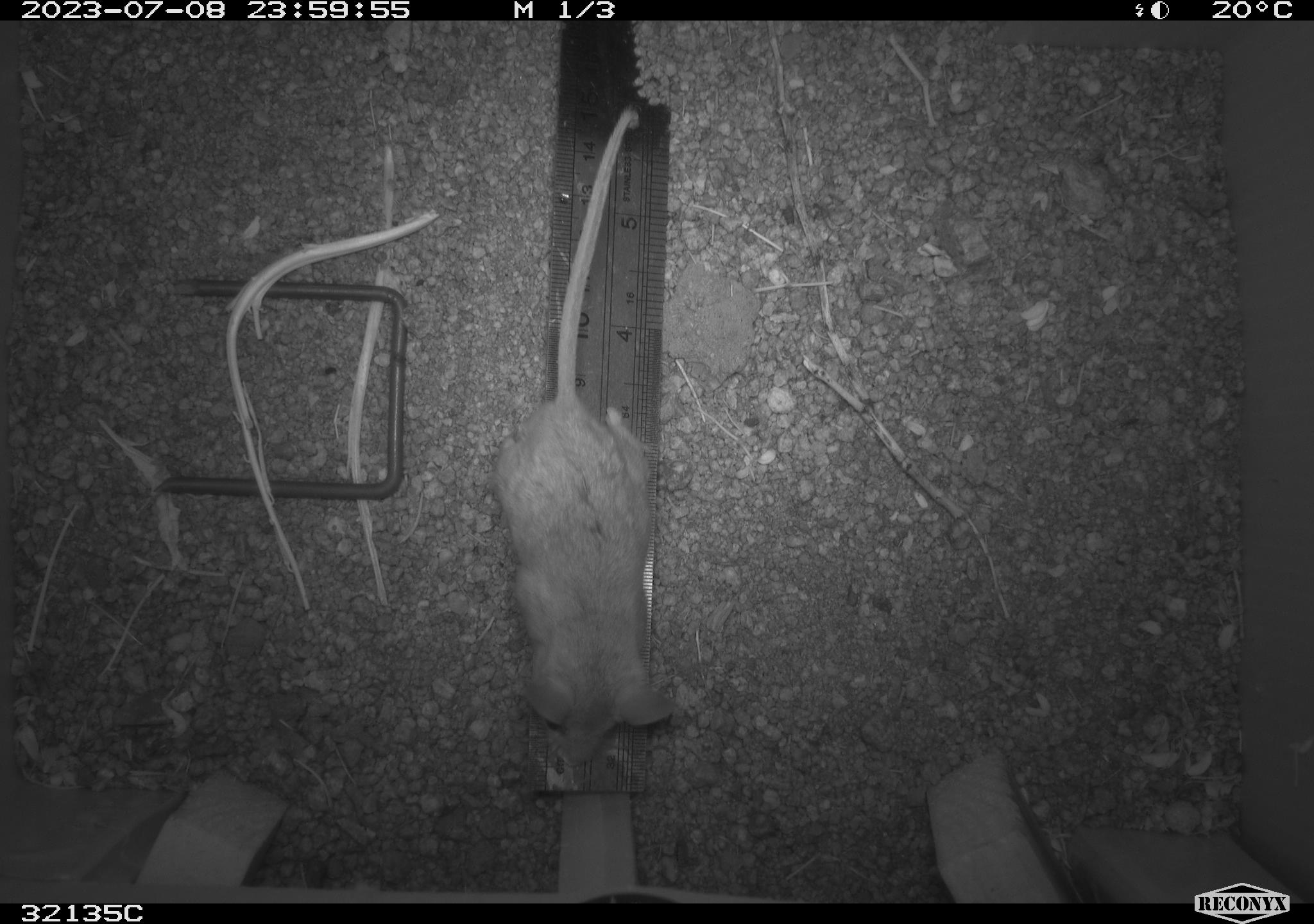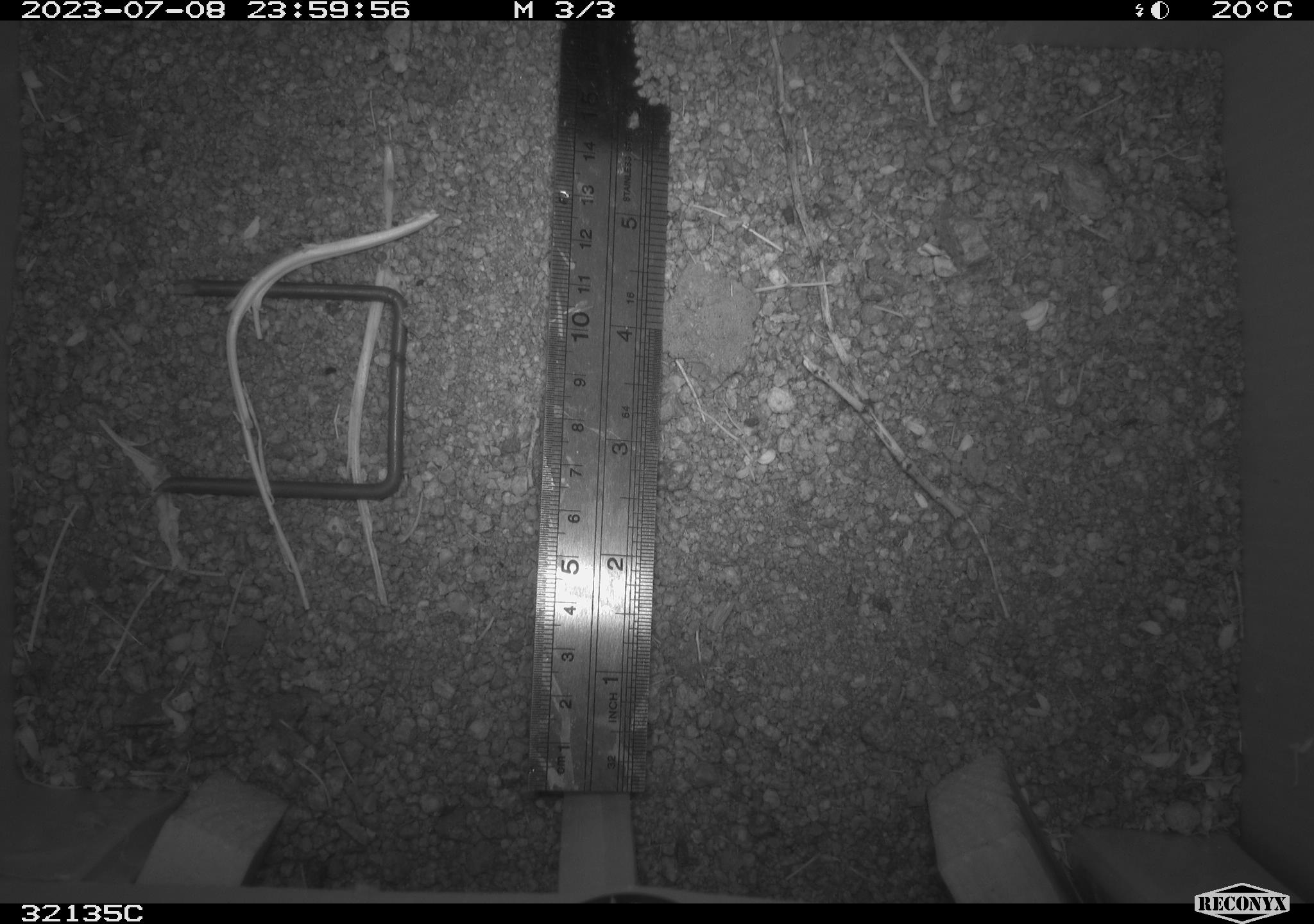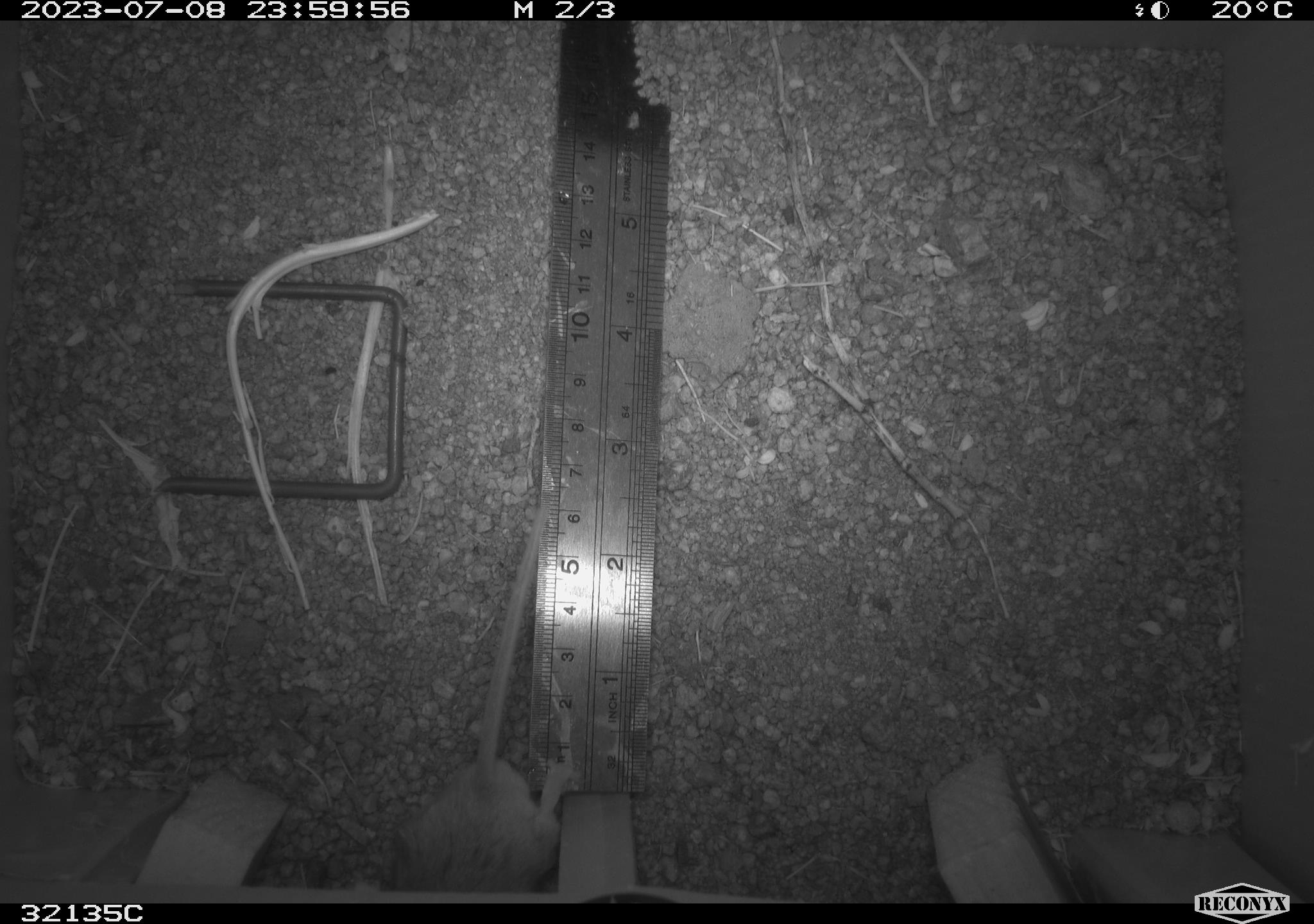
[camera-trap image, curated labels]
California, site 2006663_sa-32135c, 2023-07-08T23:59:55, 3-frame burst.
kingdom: Animalia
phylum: Chordata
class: Mammalia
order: Rodentia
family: Cricetidae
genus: Peromyscus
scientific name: Peromyscus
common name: deer mice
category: peromyscus species